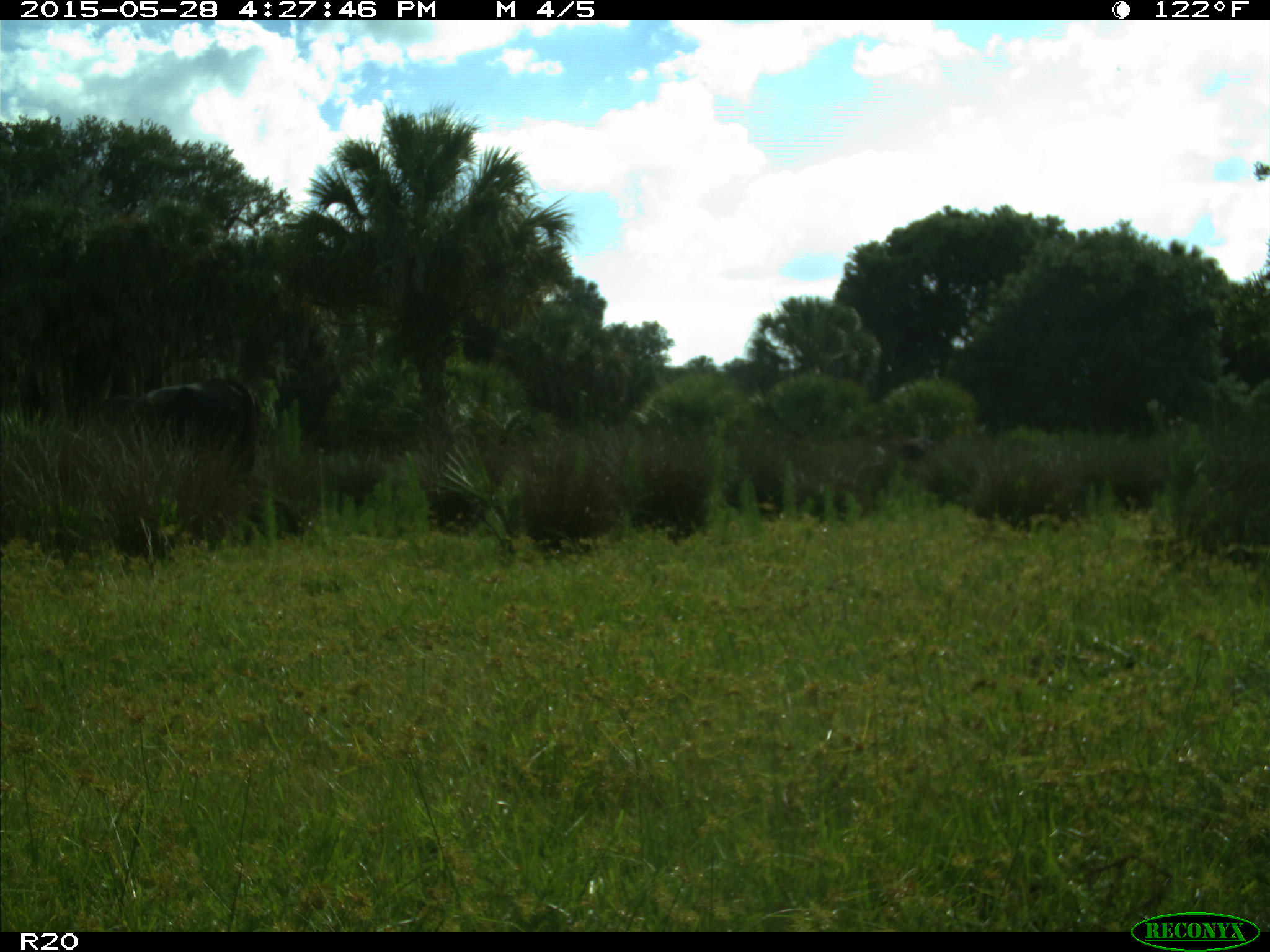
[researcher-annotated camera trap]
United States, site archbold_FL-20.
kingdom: Animalia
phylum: Chordata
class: Mammalia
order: Artiodactyla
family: Bovidae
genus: Bos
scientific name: Bos taurus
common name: domestic cow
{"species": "Bos taurus (domestic cow)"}